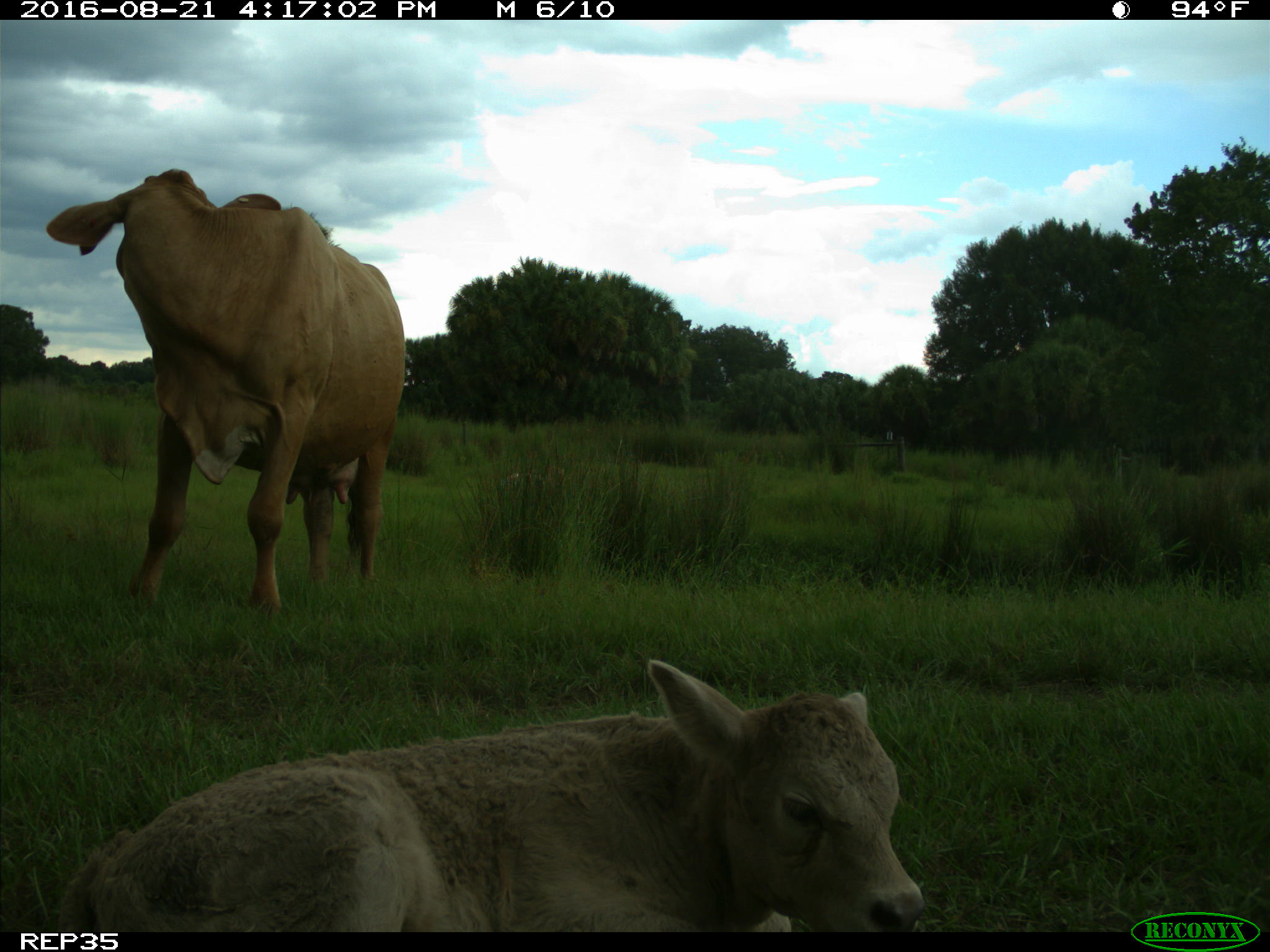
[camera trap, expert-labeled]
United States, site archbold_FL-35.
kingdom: Animalia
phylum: Chordata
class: Mammalia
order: Artiodactyla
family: Bovidae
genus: Bos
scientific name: Bos taurus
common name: domestic cow